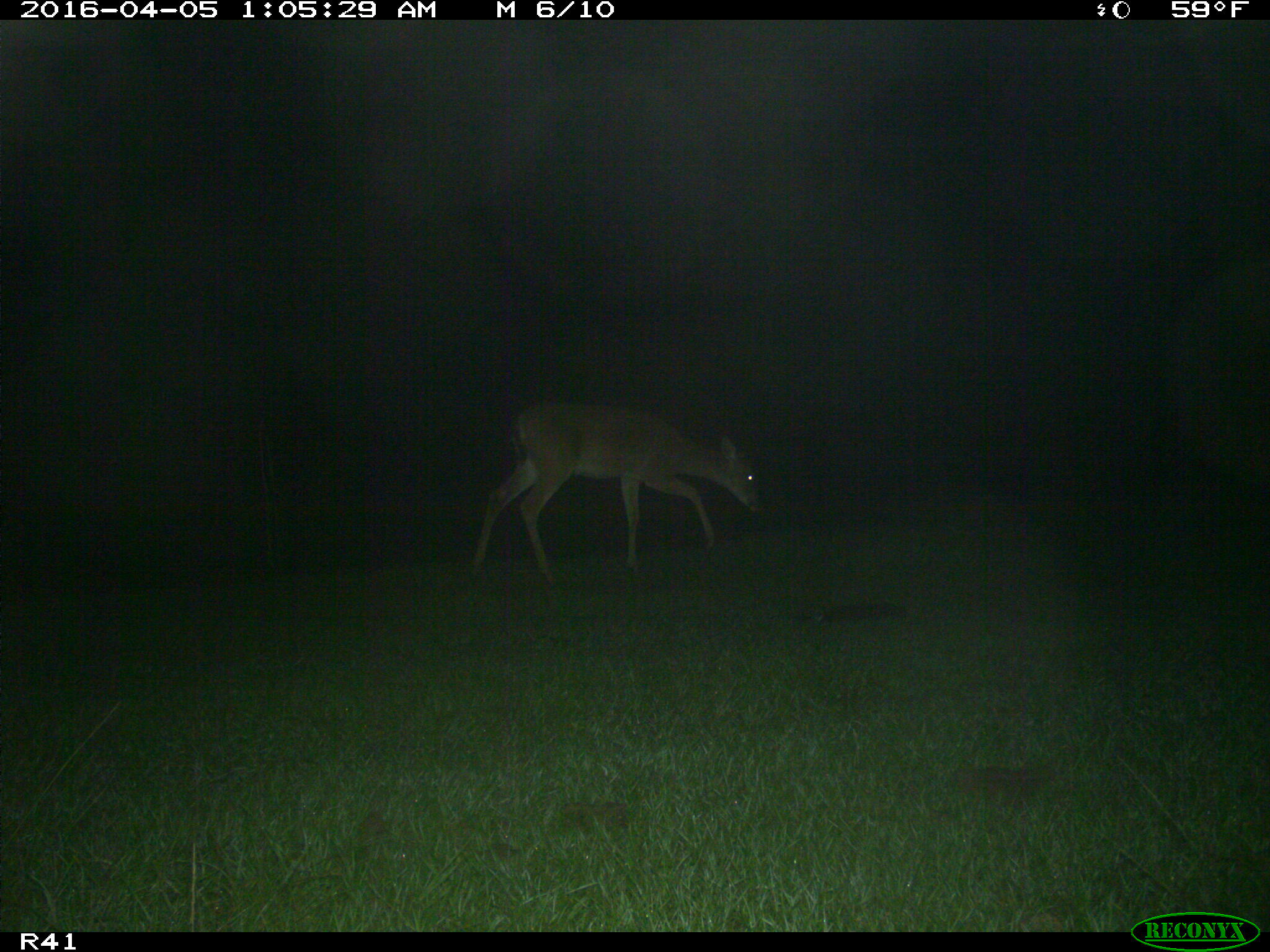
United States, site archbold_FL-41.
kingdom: Animalia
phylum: Chordata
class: Mammalia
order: Artiodactyla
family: Bovidae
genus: Bos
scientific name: Bos taurus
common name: domestic cow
Bos taurus (domestic cow).